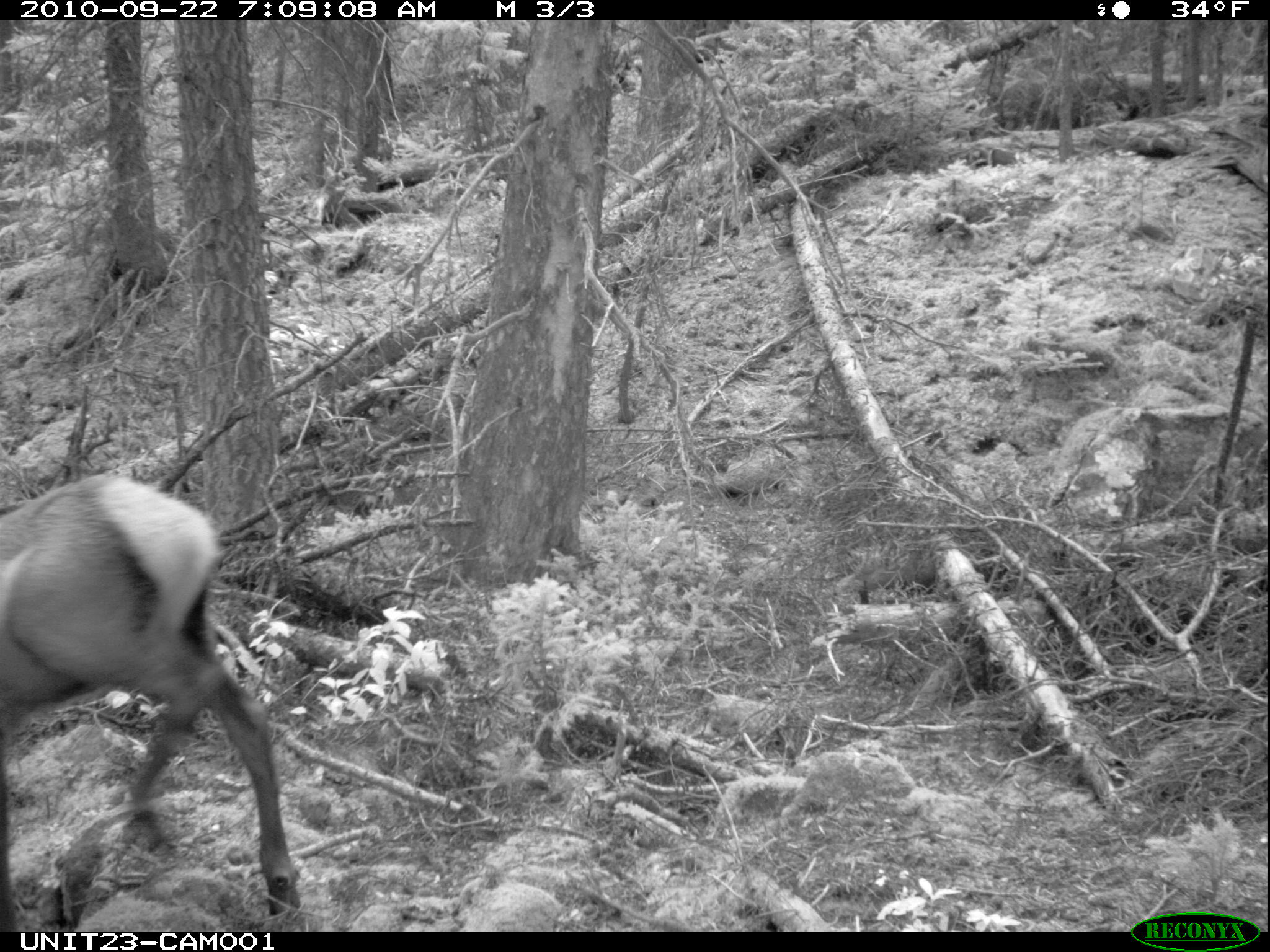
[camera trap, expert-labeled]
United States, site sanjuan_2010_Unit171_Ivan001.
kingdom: Animalia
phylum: Chordata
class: Mammalia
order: Artiodactyla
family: Cervidae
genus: Cervus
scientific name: Cervus elaphus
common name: red deer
Cervus elaphus (red deer).